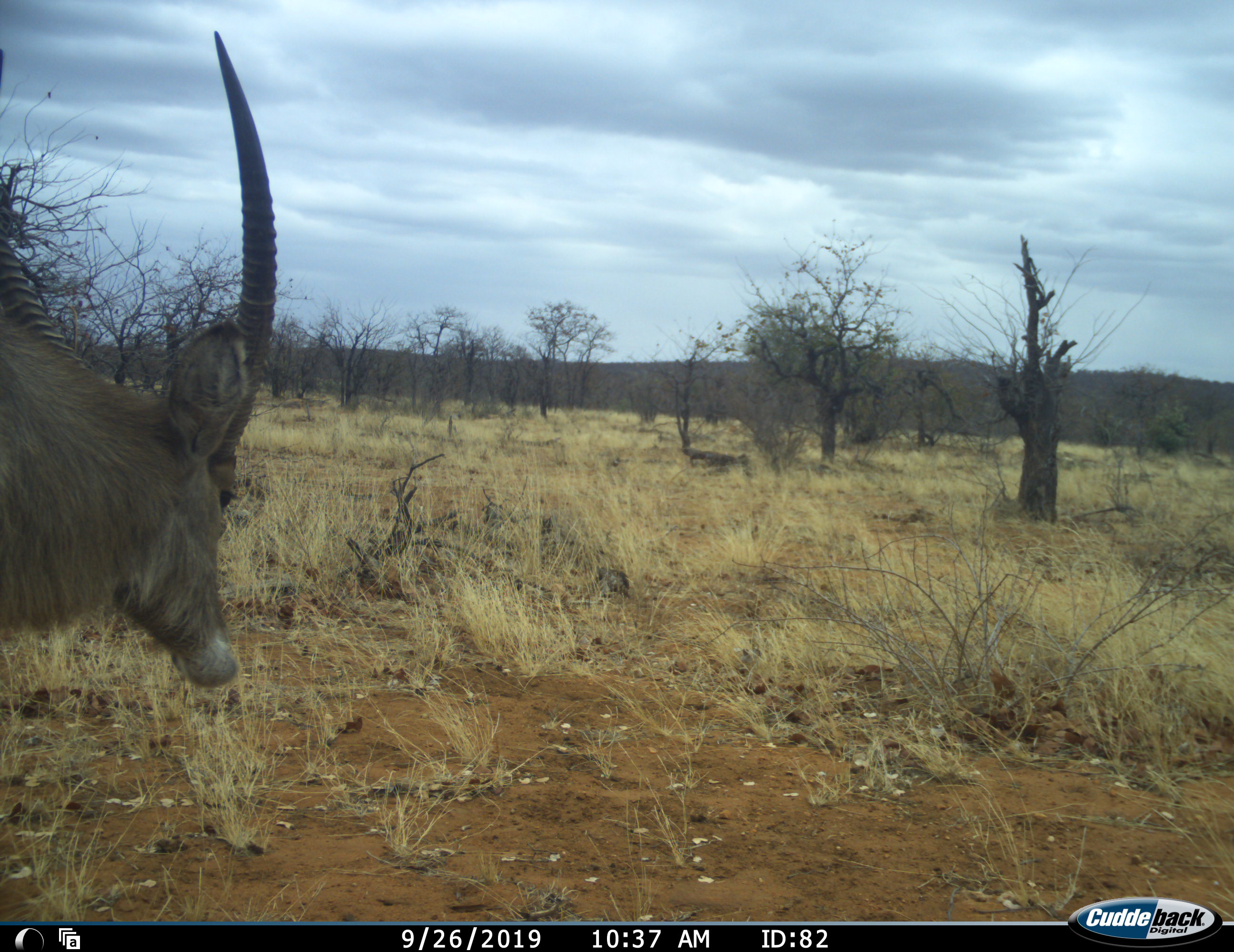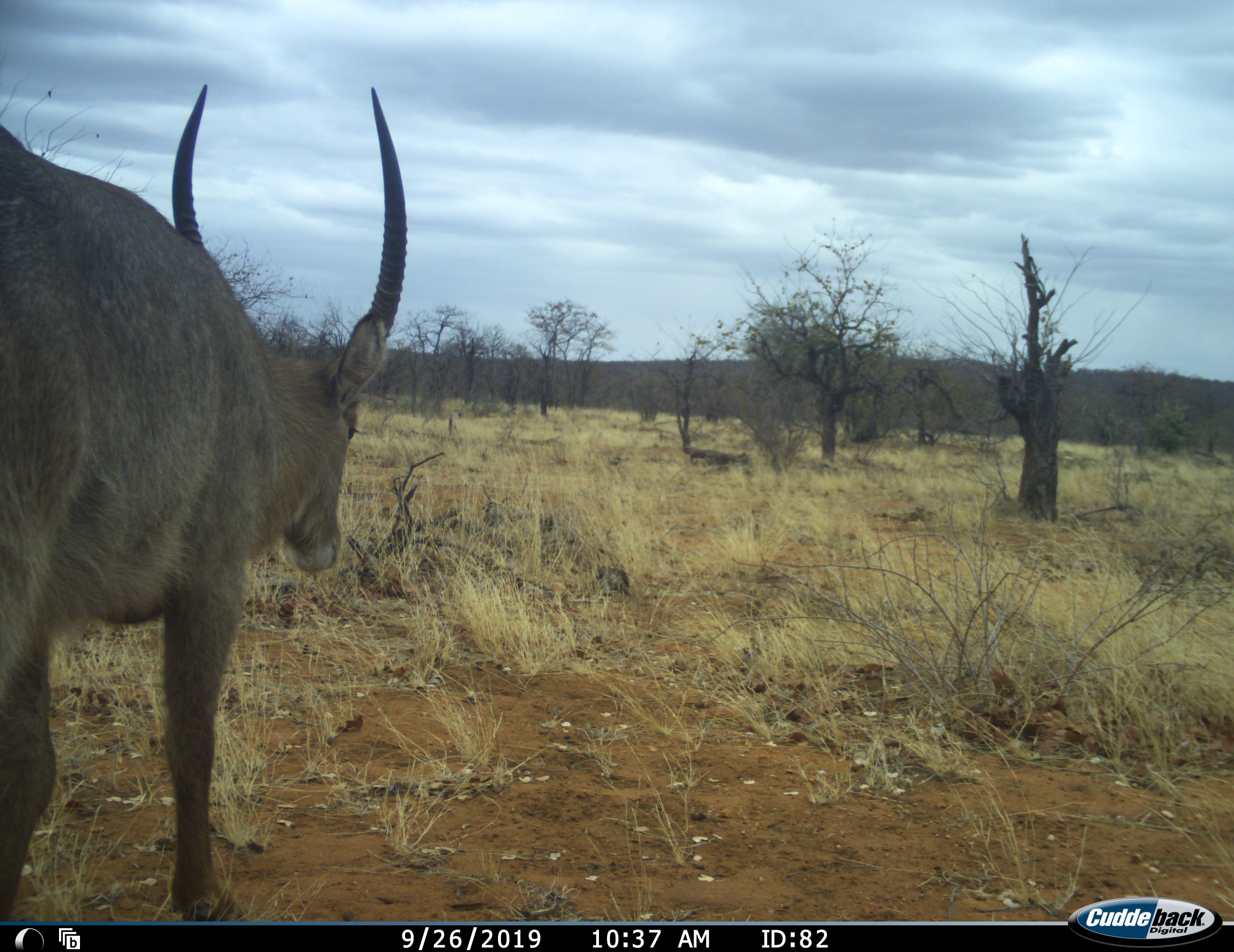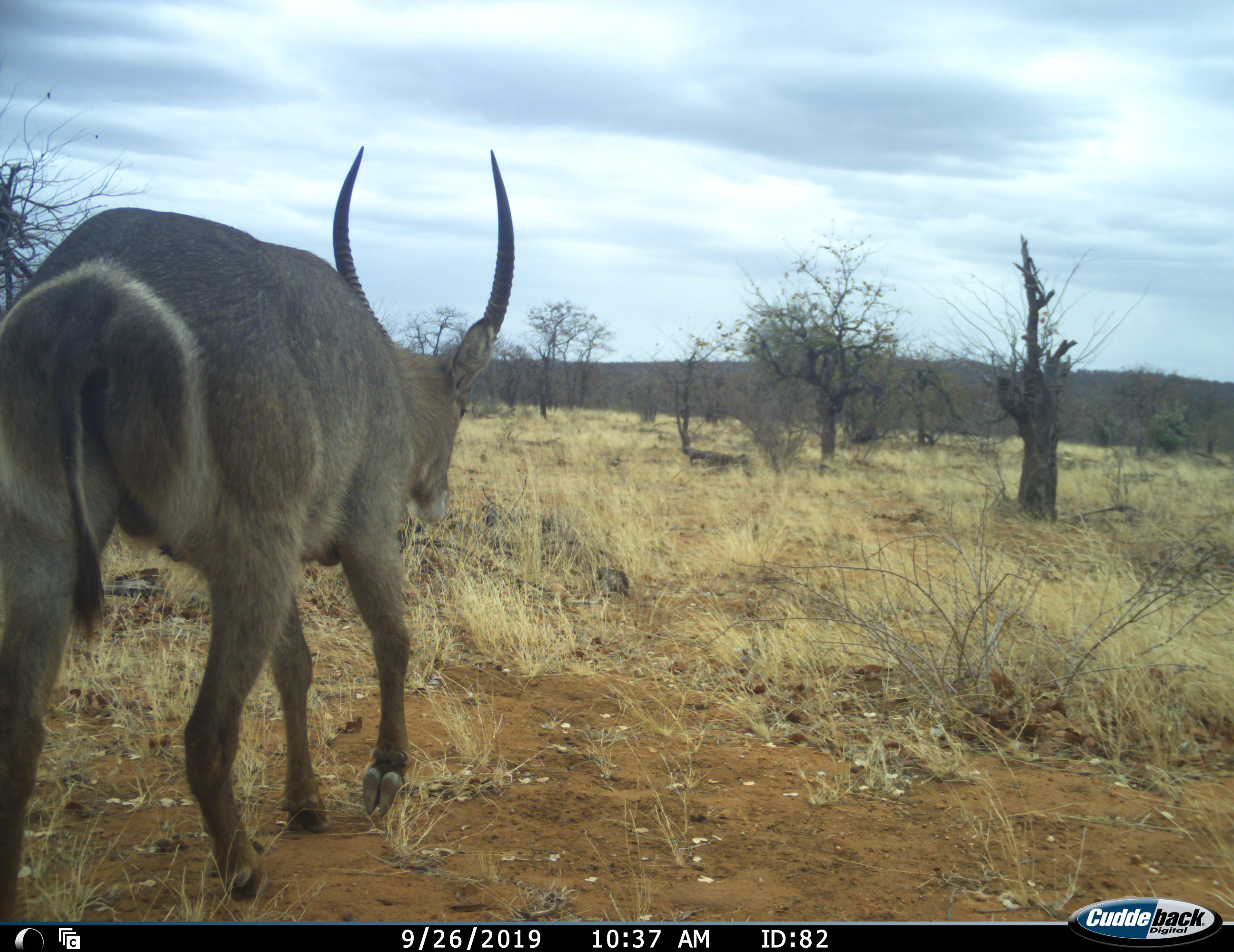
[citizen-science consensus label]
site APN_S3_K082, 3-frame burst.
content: unidentified animal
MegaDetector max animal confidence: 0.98